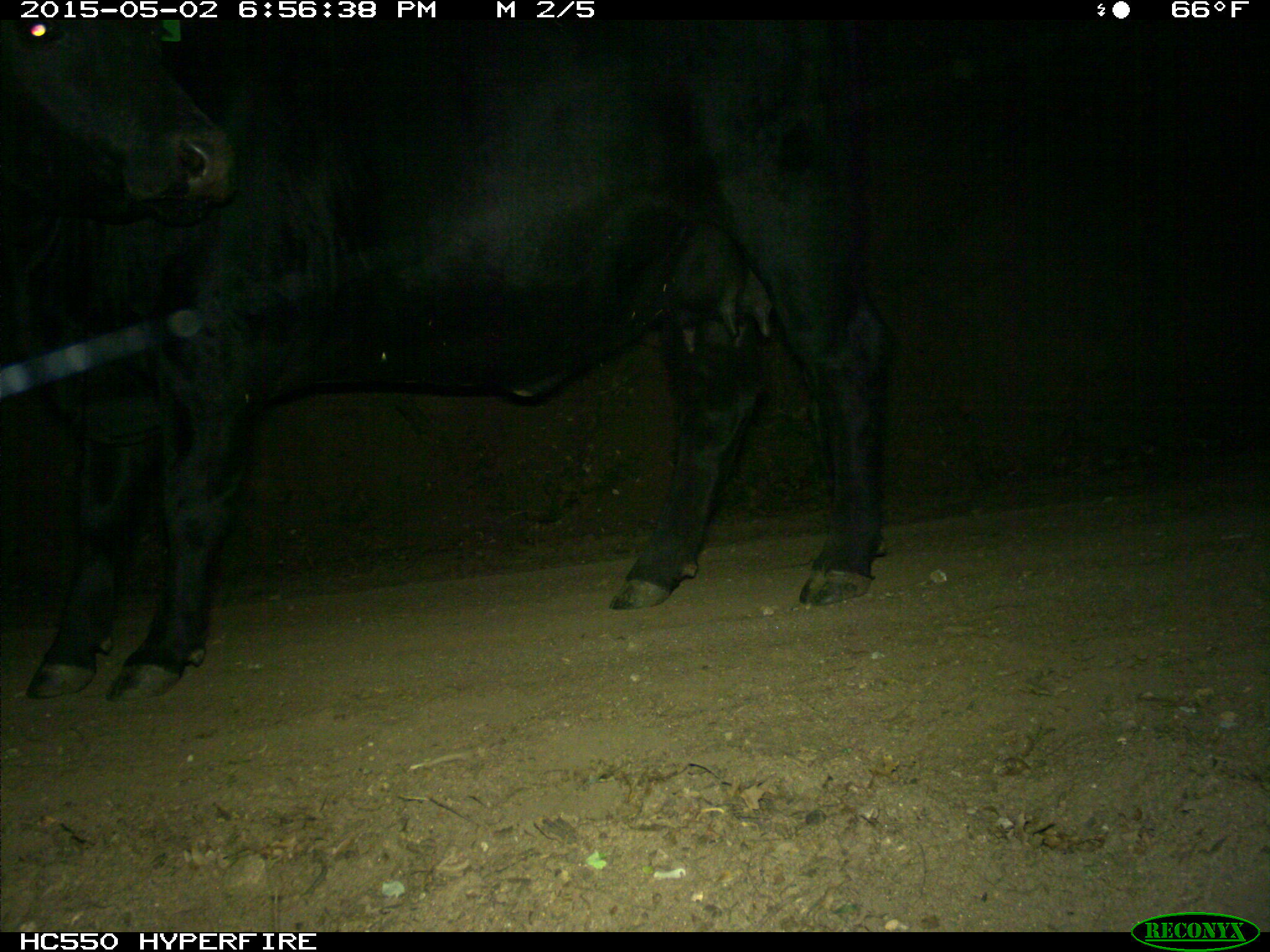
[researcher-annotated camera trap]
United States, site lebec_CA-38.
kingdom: Animalia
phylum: Chordata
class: Mammalia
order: Artiodactyla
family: Bovidae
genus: Bos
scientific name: Bos taurus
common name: domestic cow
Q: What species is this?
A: Bos taurus (domestic cow).